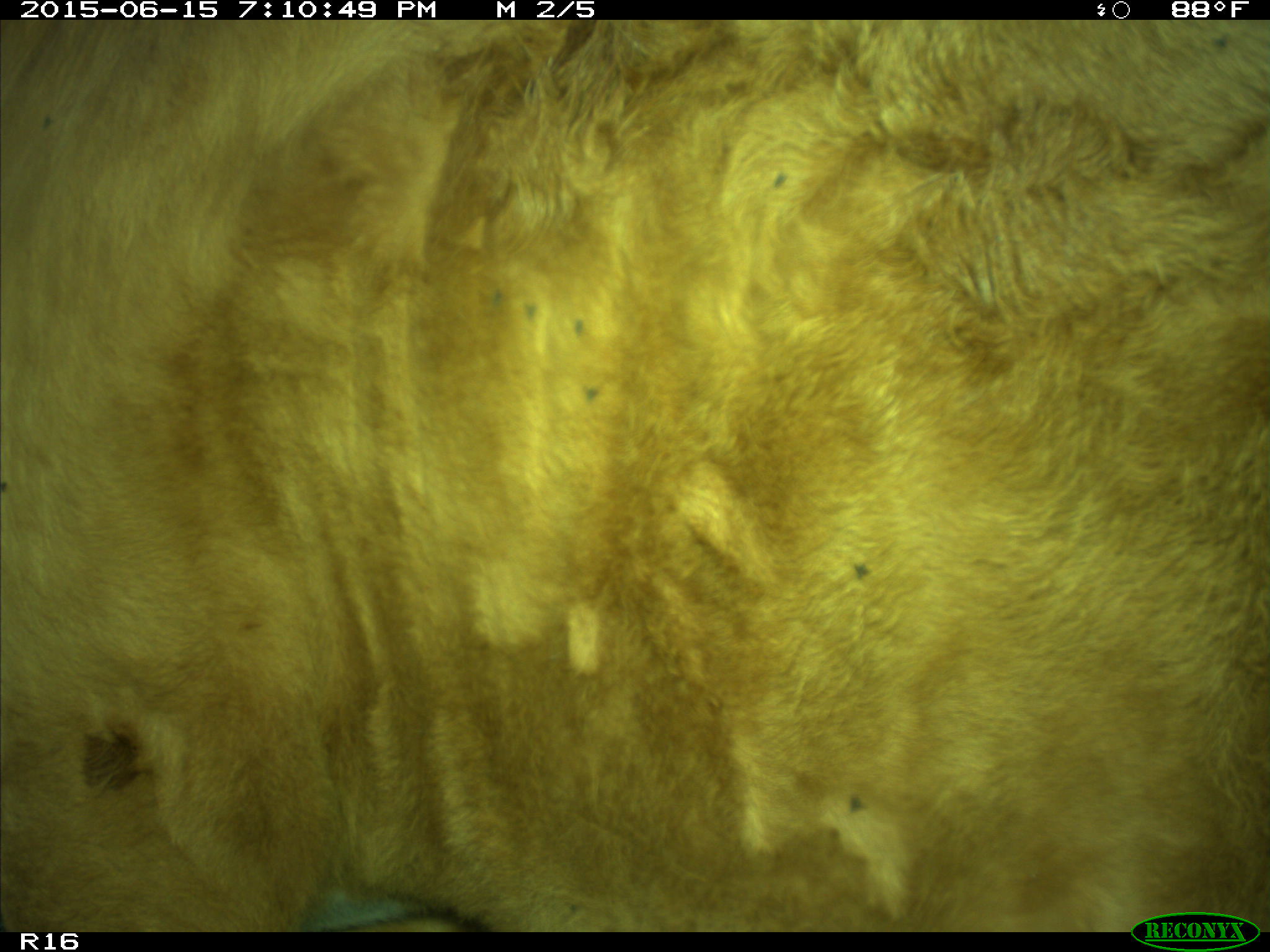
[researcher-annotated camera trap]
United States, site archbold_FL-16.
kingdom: Animalia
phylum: Chordata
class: Mammalia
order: Artiodactyla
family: Bovidae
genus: Bos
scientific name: Bos taurus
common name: domestic cow